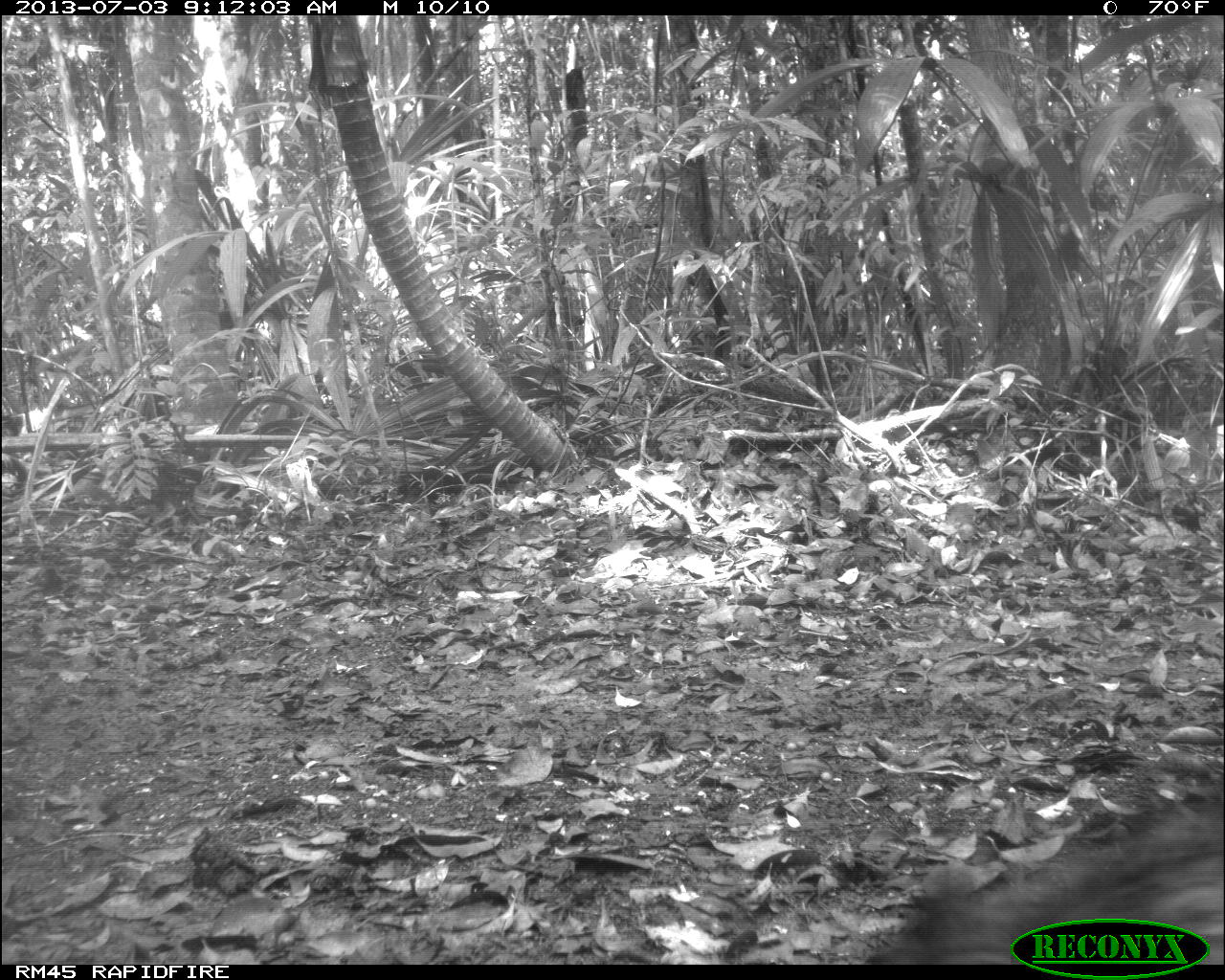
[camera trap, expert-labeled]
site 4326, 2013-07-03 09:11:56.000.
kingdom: Animalia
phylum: Chordata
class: Mammalia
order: Artiodactyla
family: Tayassuidae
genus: Pecari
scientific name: Pecari tajacu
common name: collared peccary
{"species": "Pecari tajacu (collared peccary)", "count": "1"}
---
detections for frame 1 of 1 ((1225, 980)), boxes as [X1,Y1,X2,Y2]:
pecari tajacu: [863,799,1224,965]